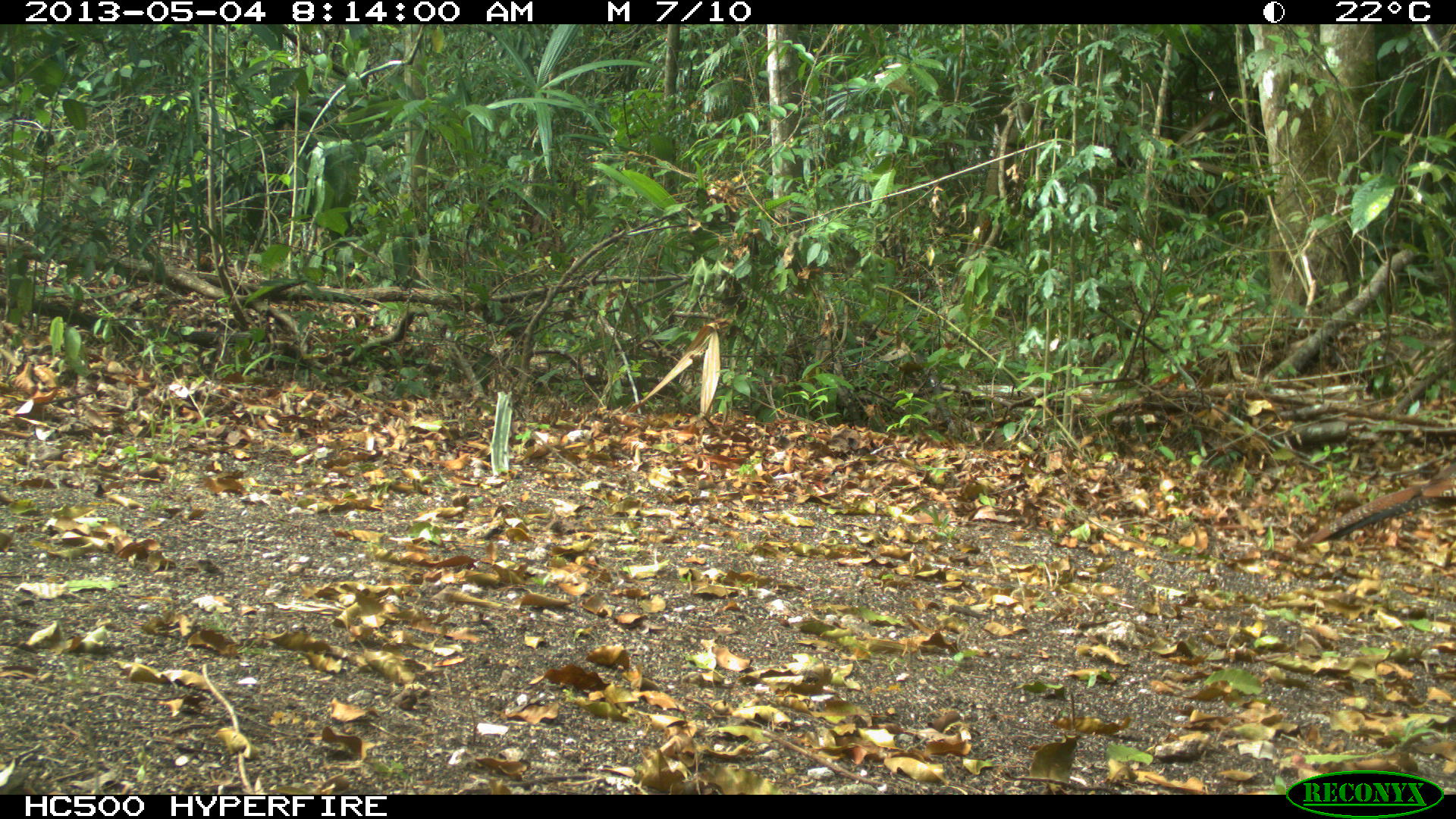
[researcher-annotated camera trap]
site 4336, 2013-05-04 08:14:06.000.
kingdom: Animalia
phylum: Chordata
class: Aves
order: Galliformes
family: Cracidae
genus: Crax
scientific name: Crax rubra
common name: great curassow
Crax rubra (great curassow), count 1, sex female.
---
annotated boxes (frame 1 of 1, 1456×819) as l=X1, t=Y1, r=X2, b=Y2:
crax rubra: l=1291, t=460, r=1456, b=552